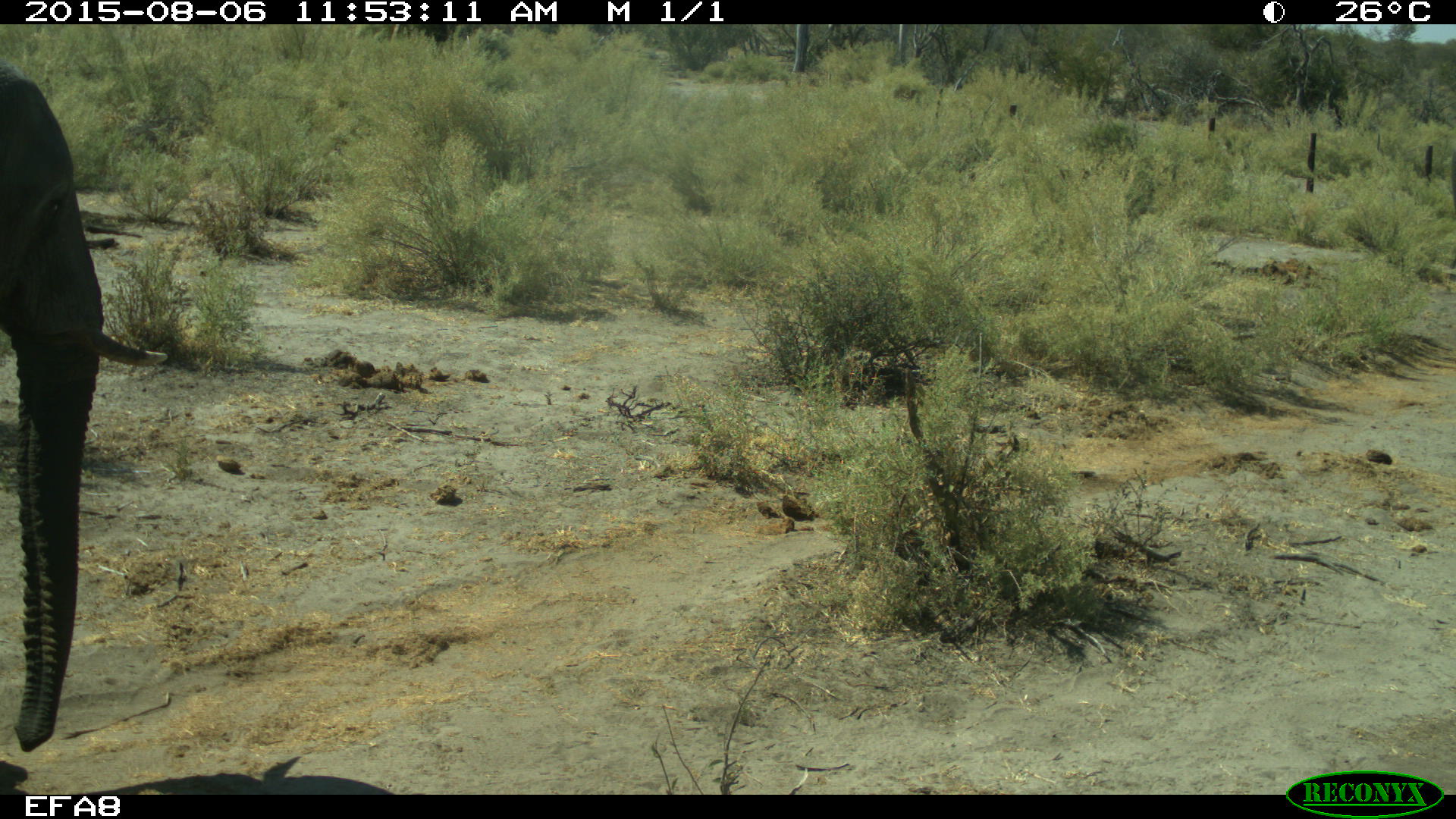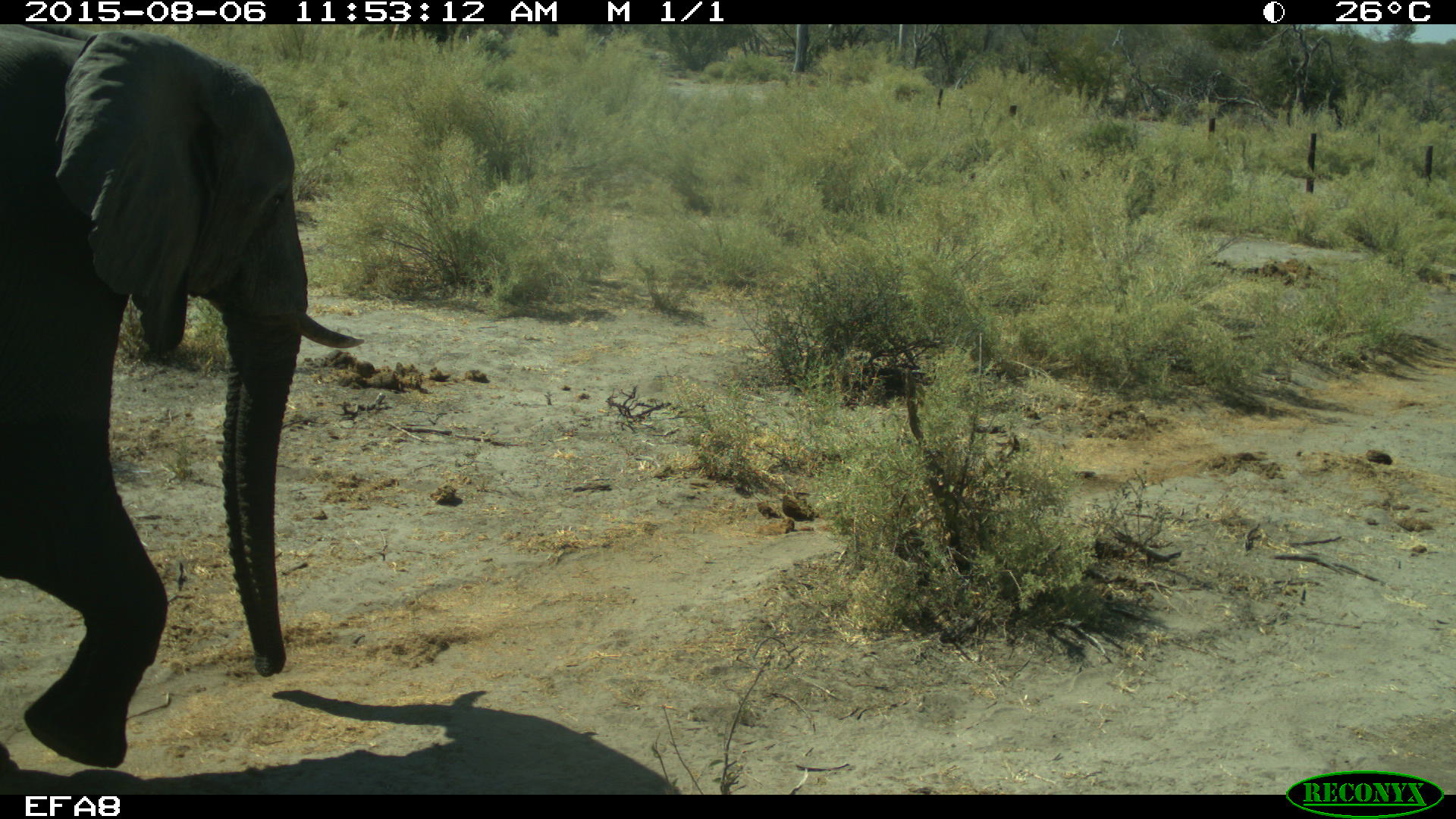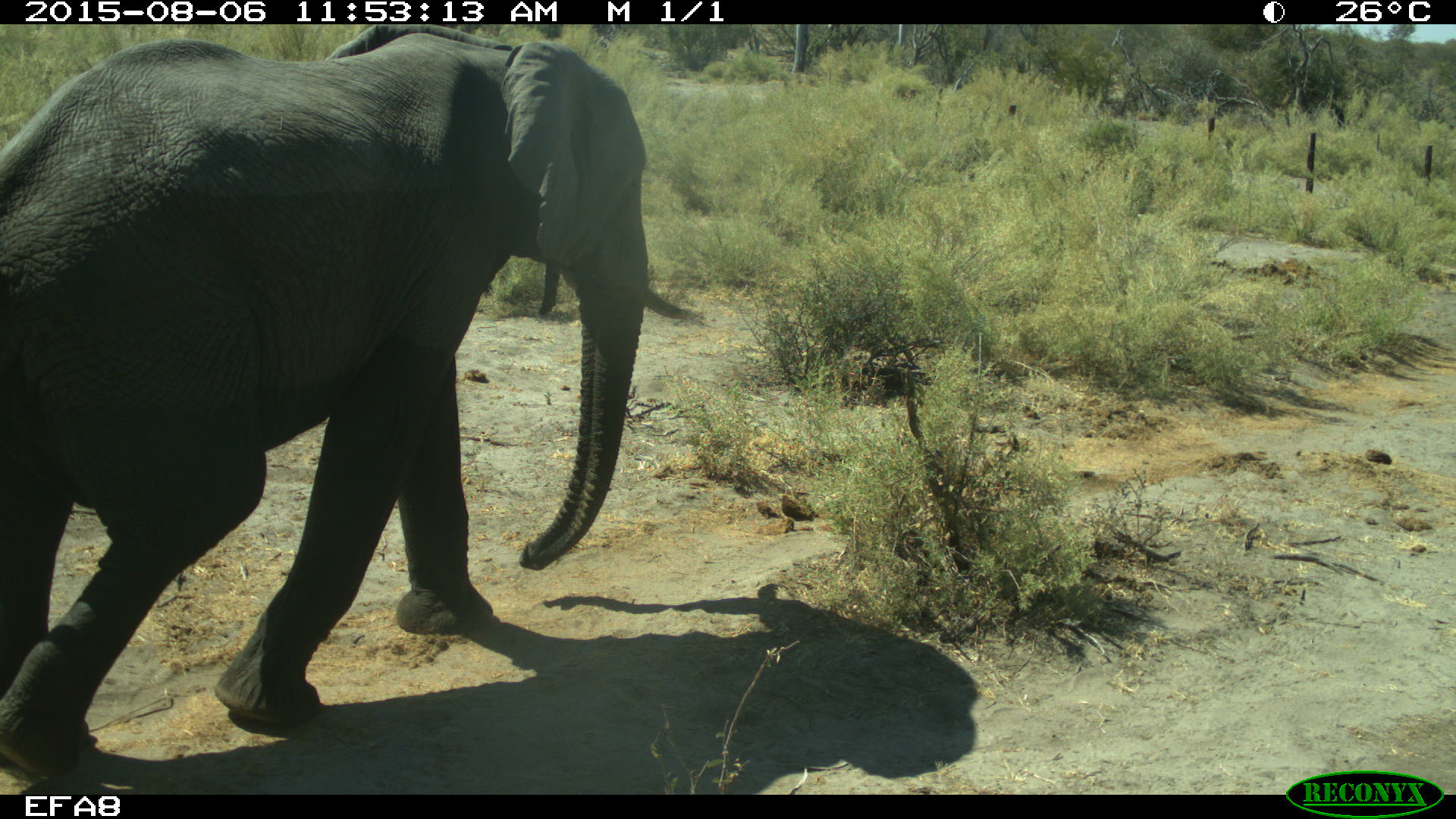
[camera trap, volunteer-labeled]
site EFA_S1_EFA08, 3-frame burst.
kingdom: Animalia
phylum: Chordata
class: Mammalia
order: Proboscidea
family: Elephantidae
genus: Loxodonta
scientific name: Loxodonta africana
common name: african bush elephant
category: elephant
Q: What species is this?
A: Elephant (african bush elephant) (Loxodonta africana).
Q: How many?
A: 1.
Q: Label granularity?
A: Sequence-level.